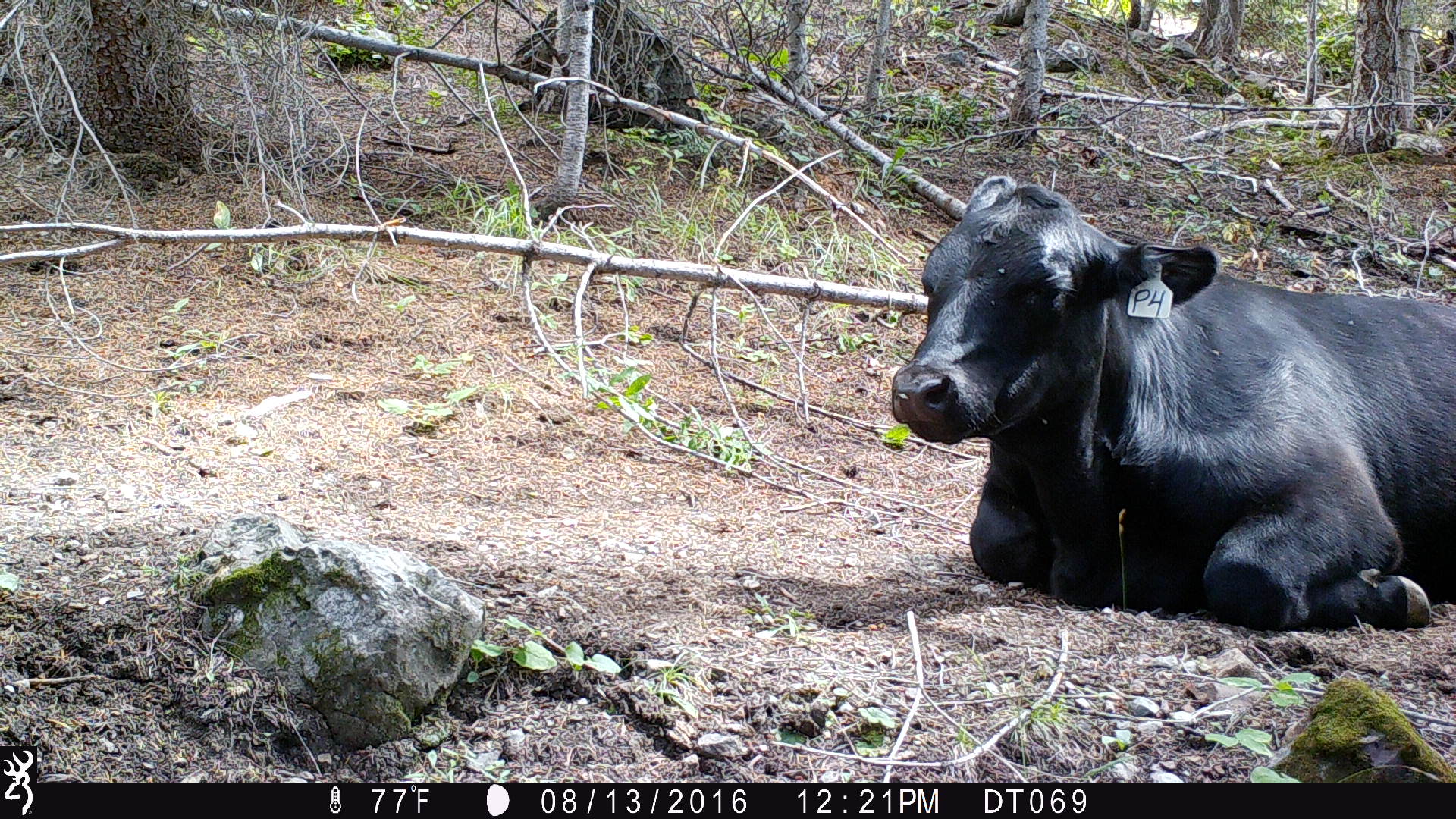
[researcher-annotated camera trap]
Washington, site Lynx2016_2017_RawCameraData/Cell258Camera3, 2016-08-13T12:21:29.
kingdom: Animalia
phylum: Chordata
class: Mammalia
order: Artiodactyla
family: Bovidae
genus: Bos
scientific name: Bos taurus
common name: domestic cattle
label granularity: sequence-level